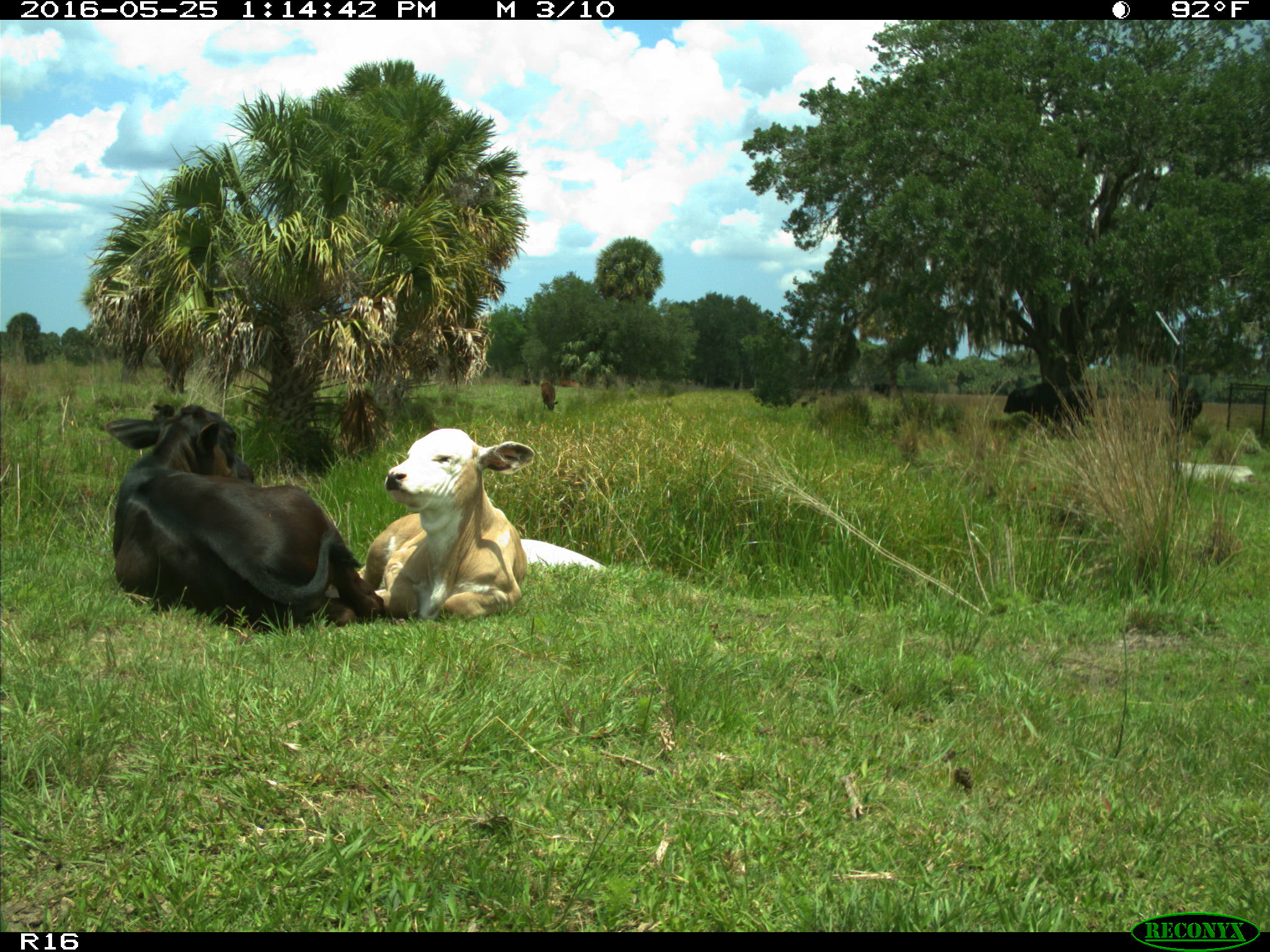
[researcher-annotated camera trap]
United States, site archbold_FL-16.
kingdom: Animalia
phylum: Chordata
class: Mammalia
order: Artiodactyla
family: Bovidae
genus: Bos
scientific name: Bos taurus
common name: domestic cow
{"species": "Bos taurus (domestic cow)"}